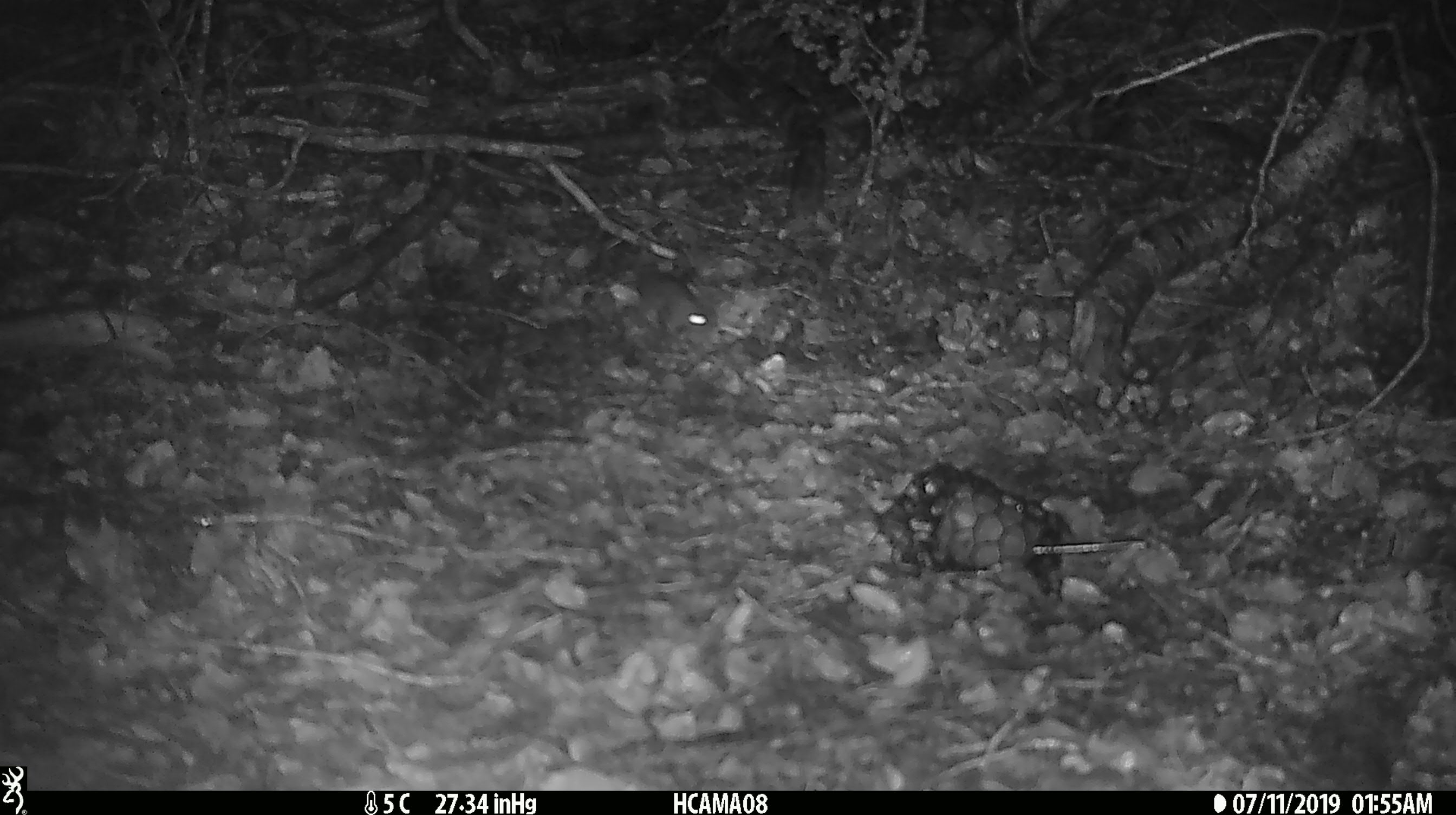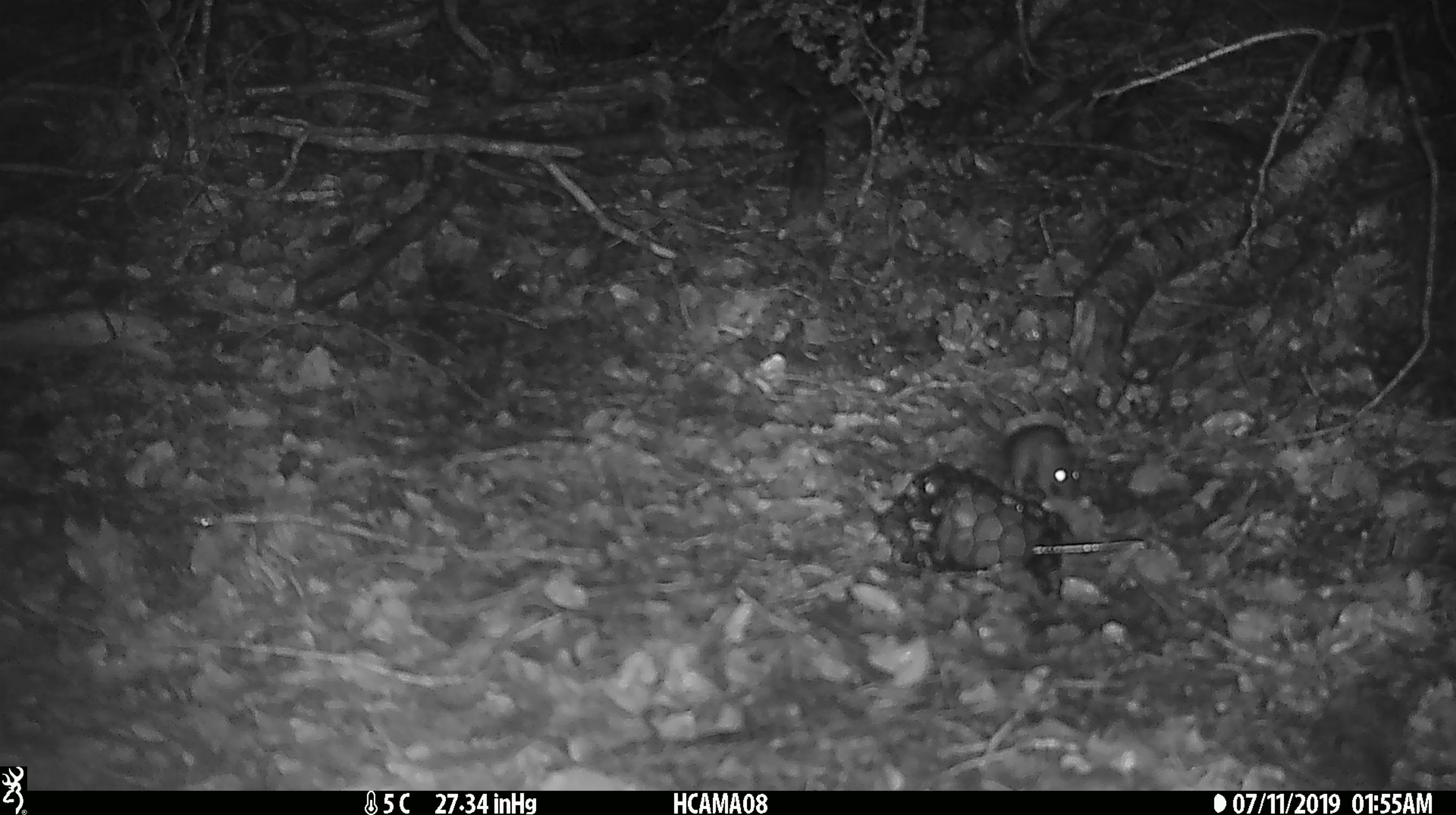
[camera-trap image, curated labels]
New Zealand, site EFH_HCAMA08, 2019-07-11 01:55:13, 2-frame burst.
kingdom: Animalia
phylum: Chordata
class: Mammalia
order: Rodentia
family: Muridae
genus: Mus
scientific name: Mus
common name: mouse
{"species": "mouse (Mus)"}